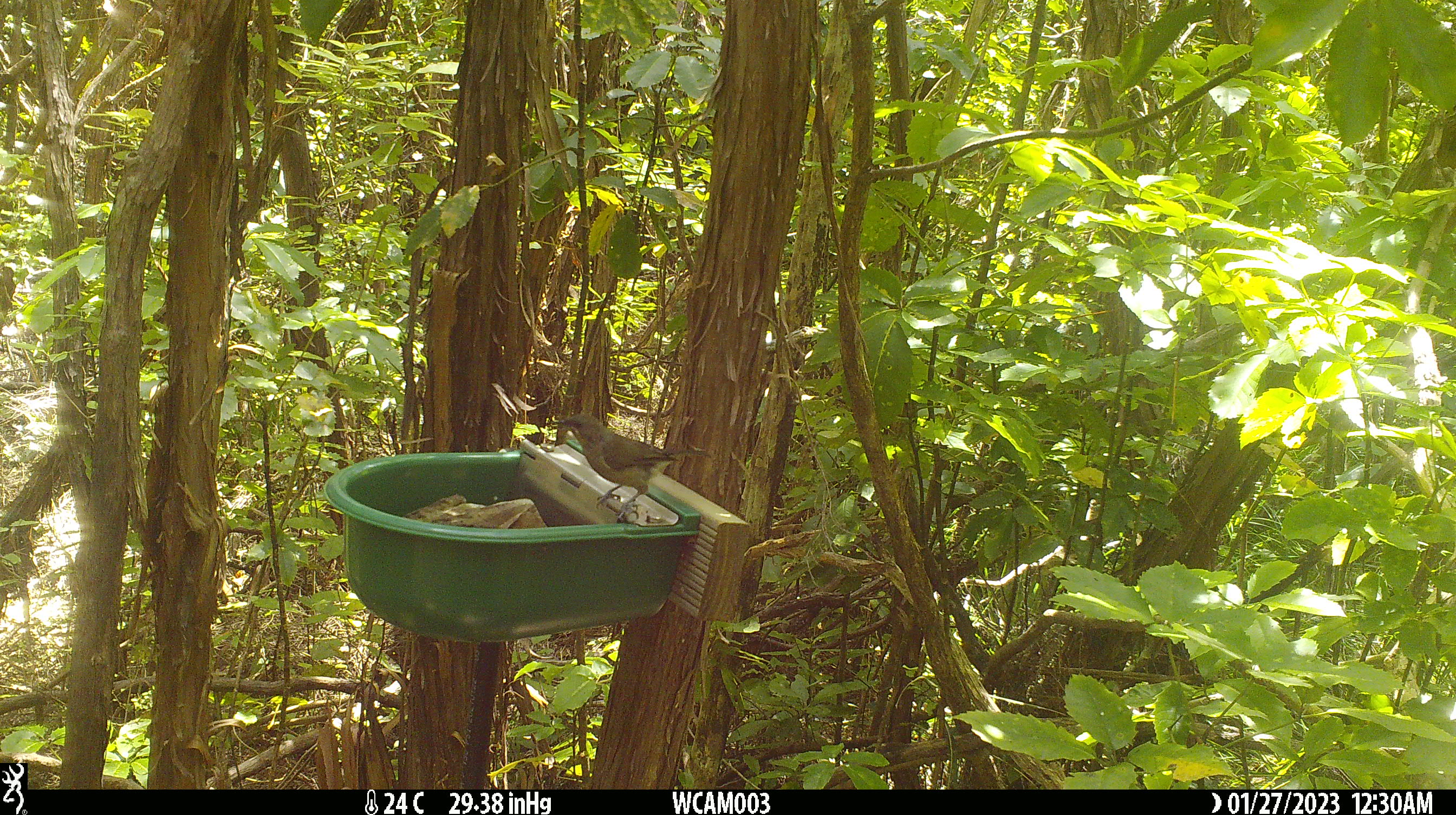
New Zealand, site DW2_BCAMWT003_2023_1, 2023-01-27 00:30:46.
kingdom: Animalia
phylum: Chordata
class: Aves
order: Passeriformes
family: Meliphagidae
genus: Anthornis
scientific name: Anthornis melanura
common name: new zealand bellbird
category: bellbird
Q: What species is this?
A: Bellbird (new zealand bellbird) (Anthornis melanura).